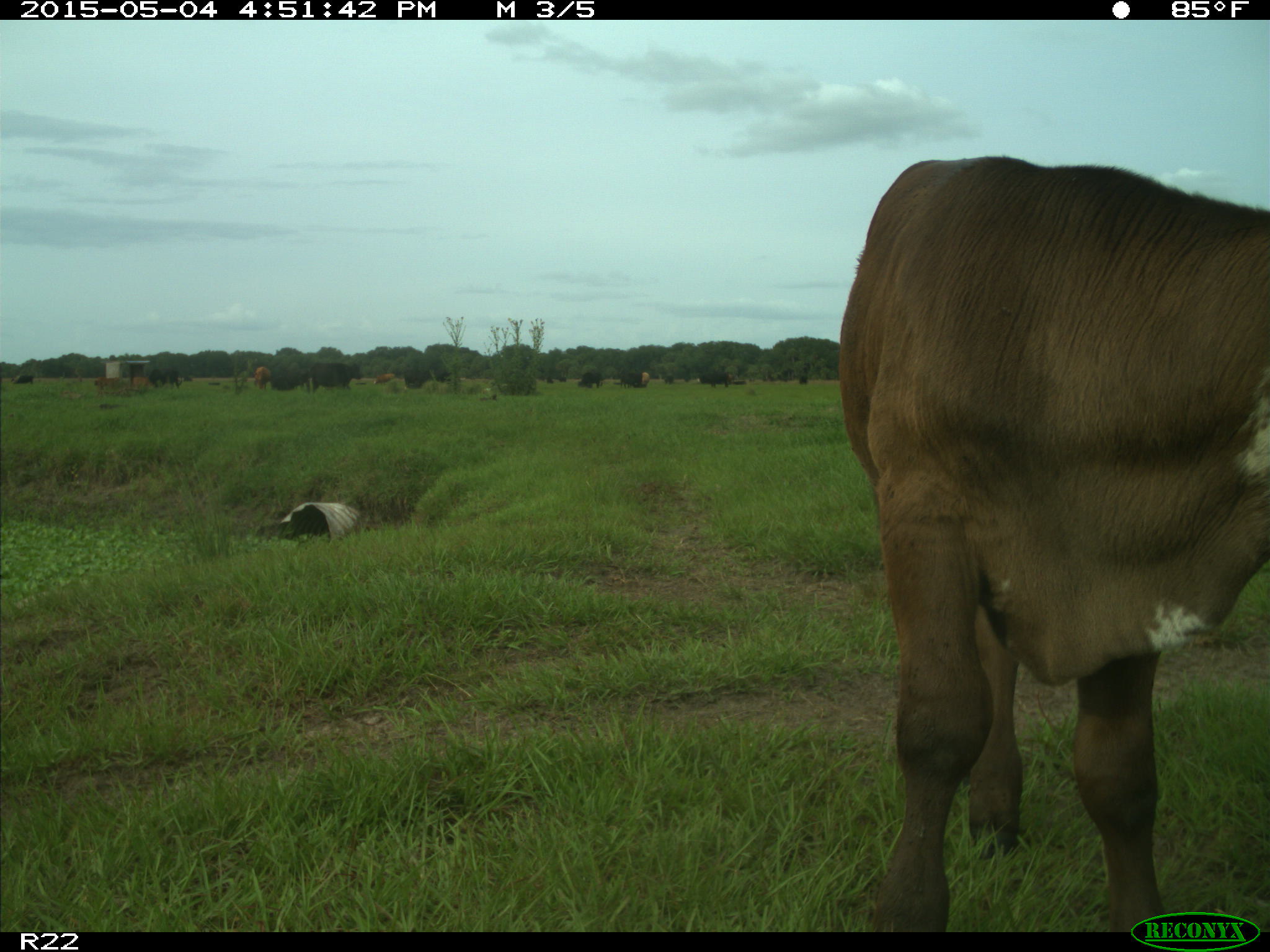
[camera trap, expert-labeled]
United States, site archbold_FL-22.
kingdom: Animalia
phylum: Chordata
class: Mammalia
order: Artiodactyla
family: Bovidae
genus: Bos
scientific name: Bos taurus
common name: domestic cow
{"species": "Bos taurus (domestic cow)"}